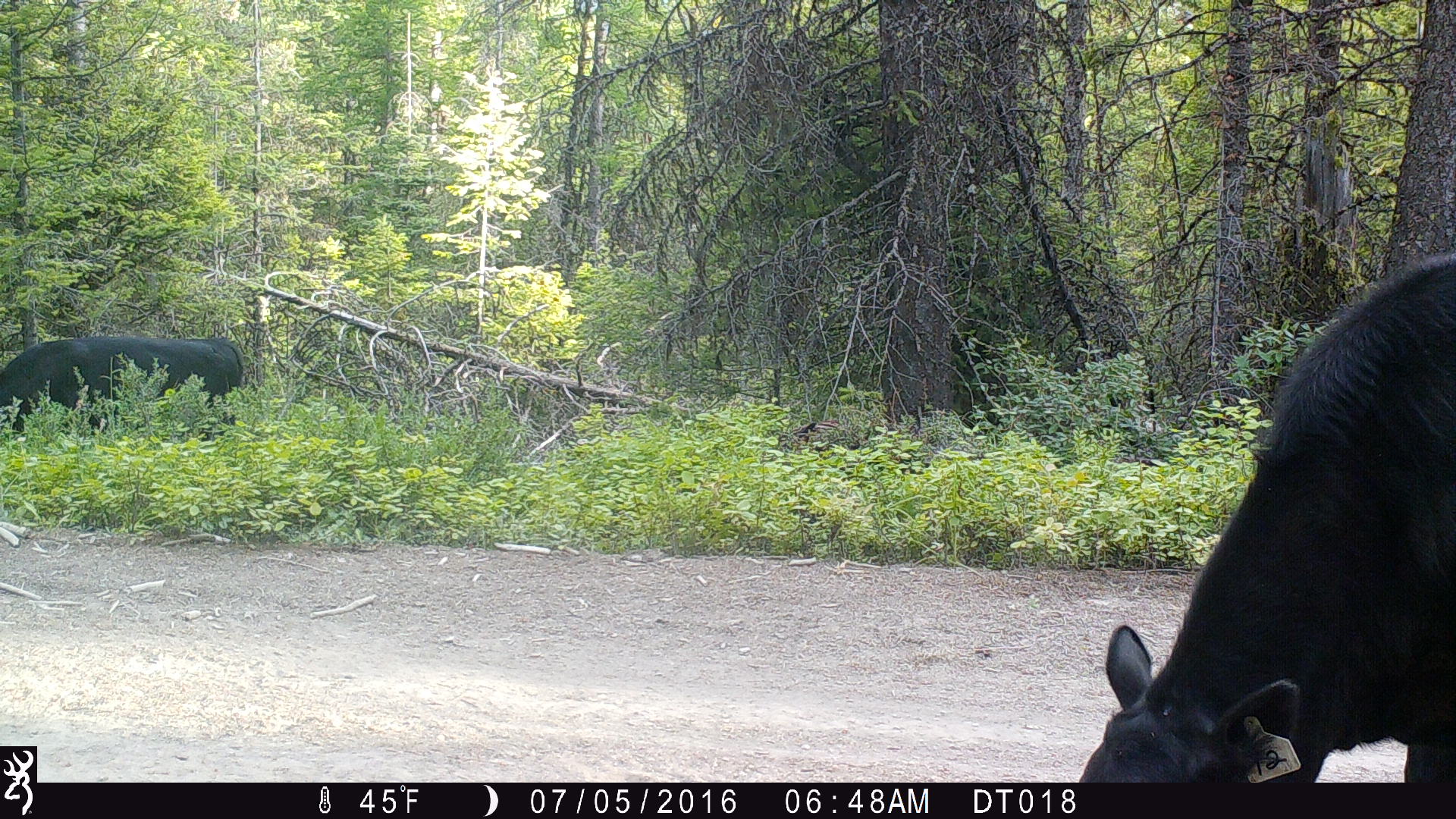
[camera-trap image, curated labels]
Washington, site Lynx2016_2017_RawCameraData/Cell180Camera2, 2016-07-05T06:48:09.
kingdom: Animalia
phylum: Chordata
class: Mammalia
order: Artiodactyla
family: Bovidae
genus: Bos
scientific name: Bos taurus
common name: domestic cattle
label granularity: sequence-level